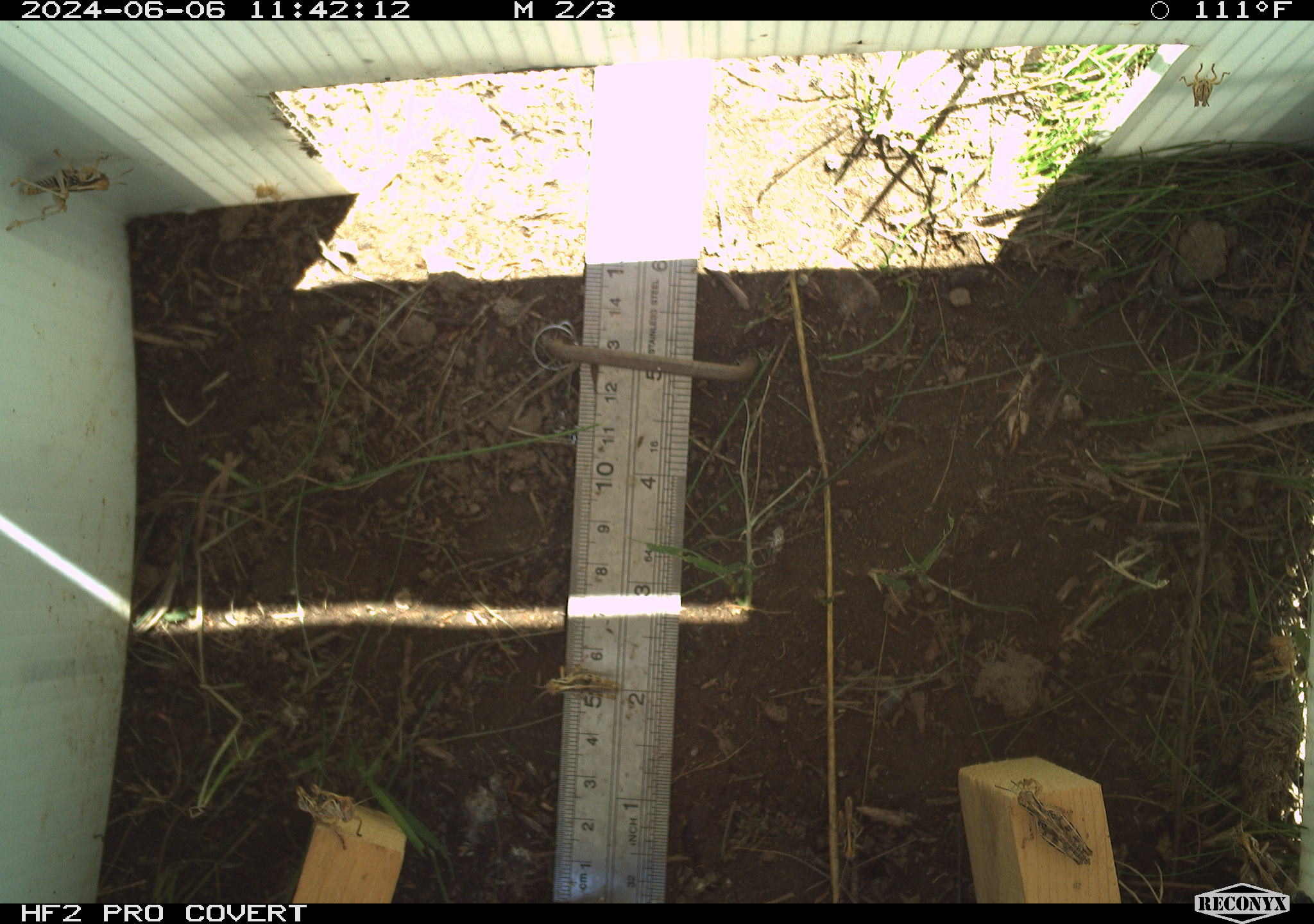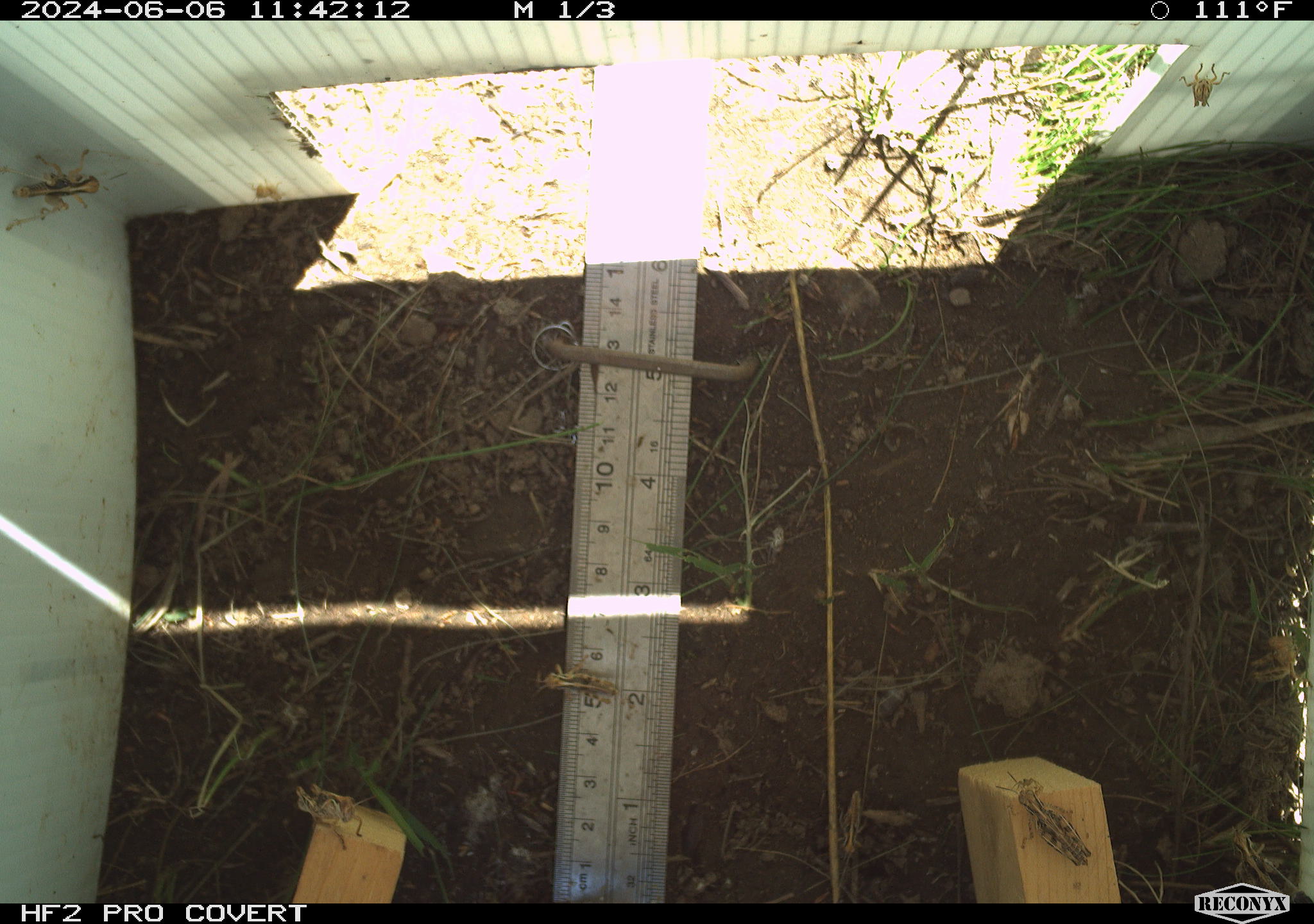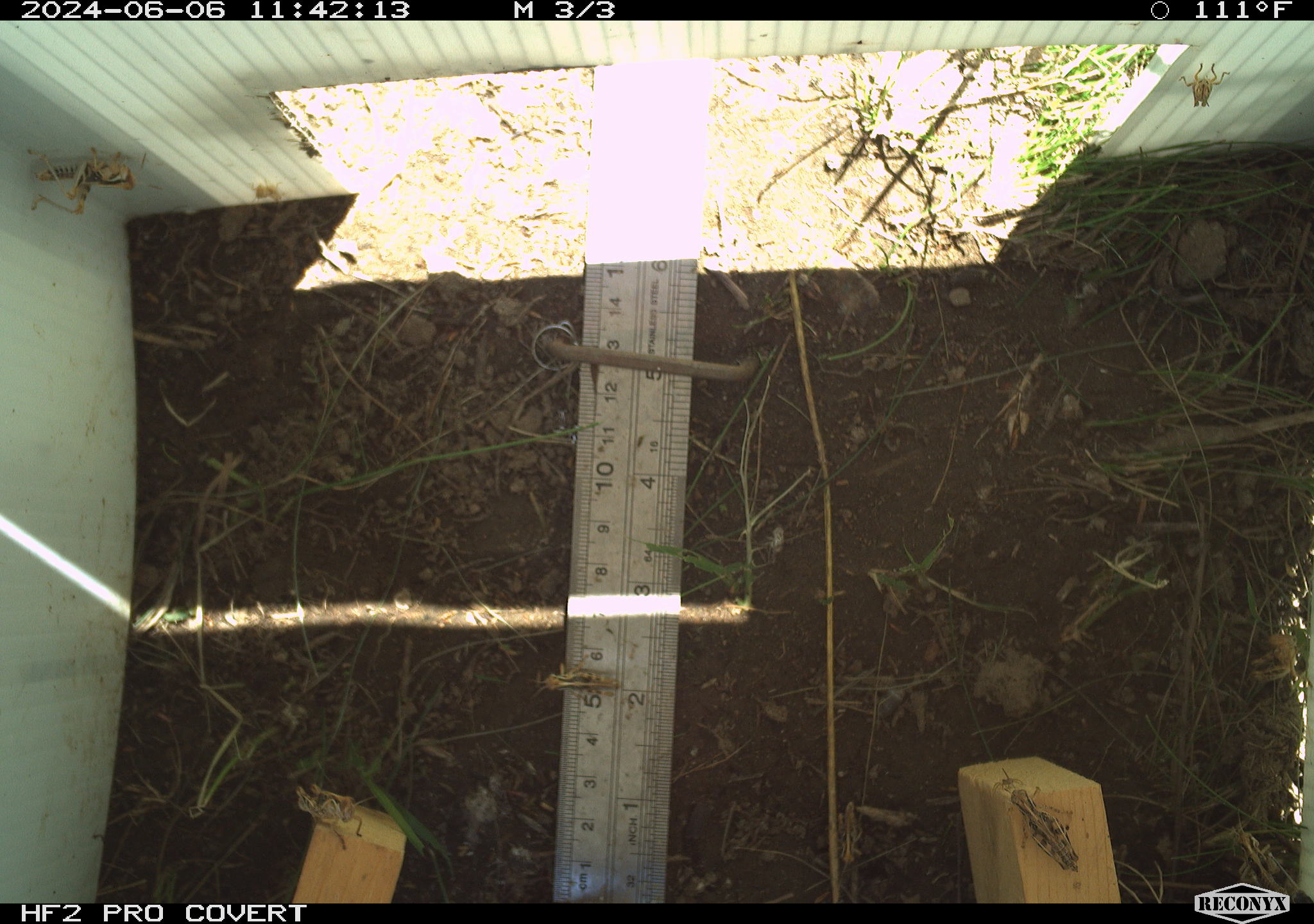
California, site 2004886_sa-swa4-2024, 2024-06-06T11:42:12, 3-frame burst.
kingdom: Animalia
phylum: Arthropoda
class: Insecta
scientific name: Insecta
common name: insect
Insect (Insecta).